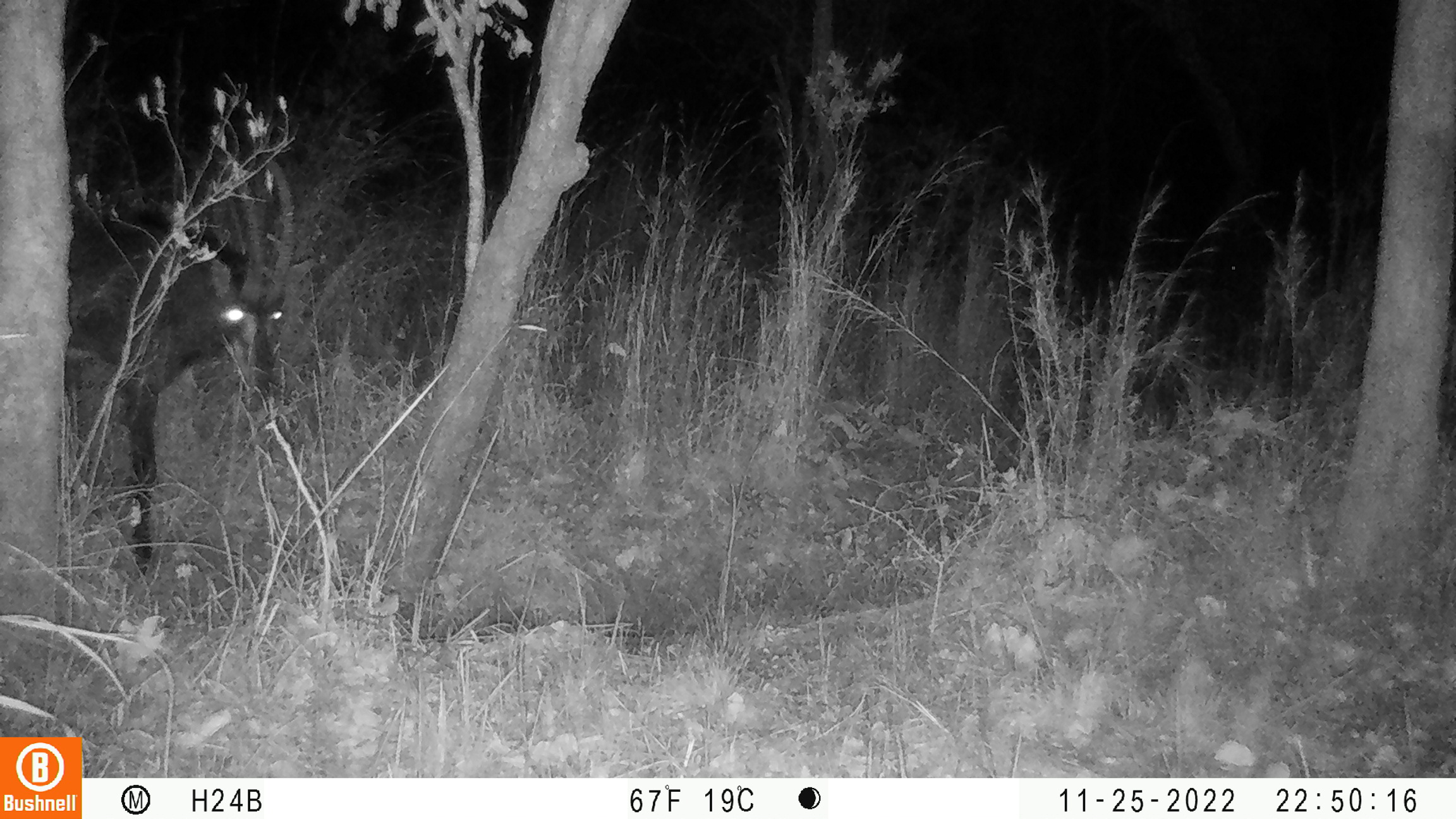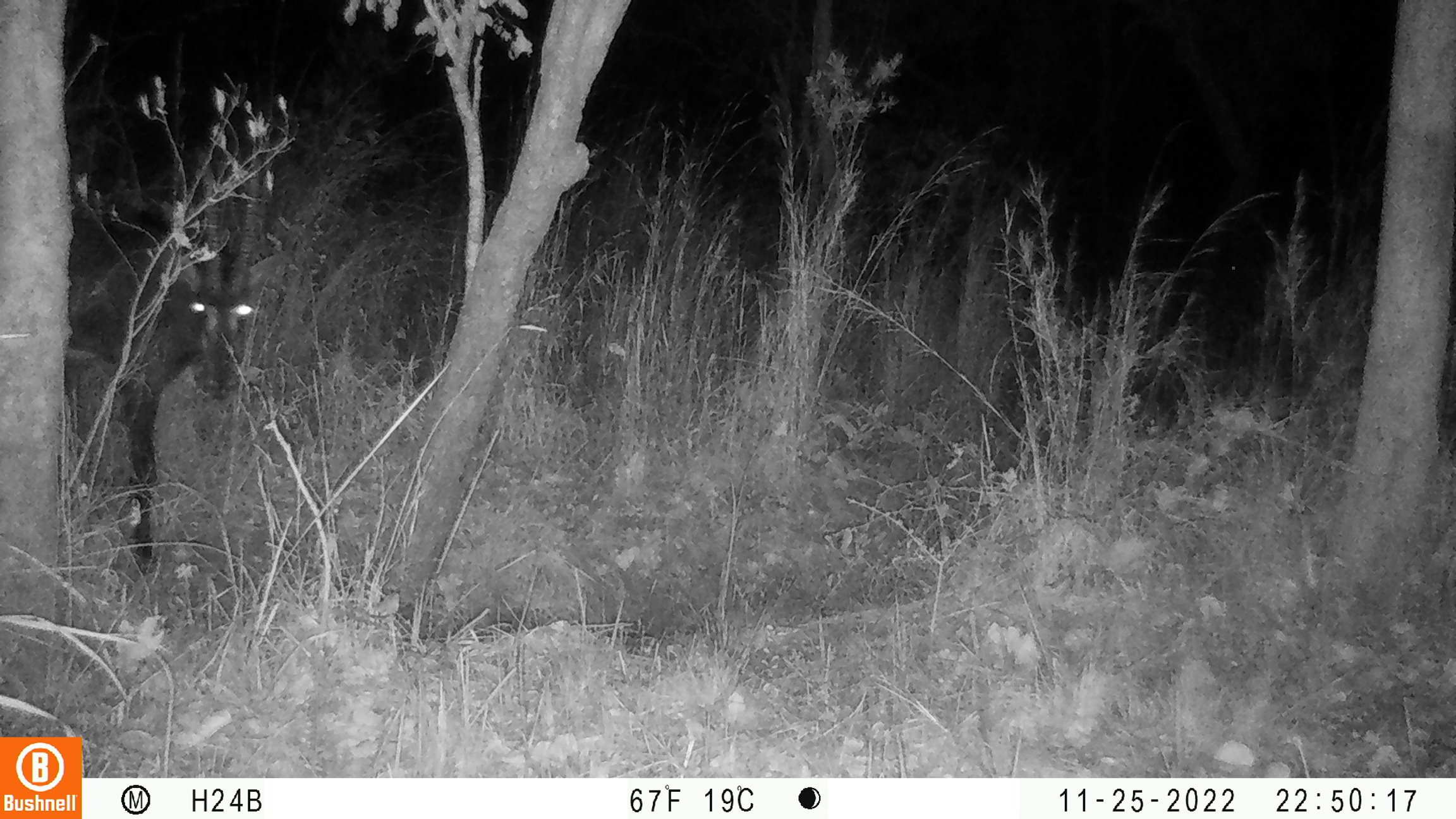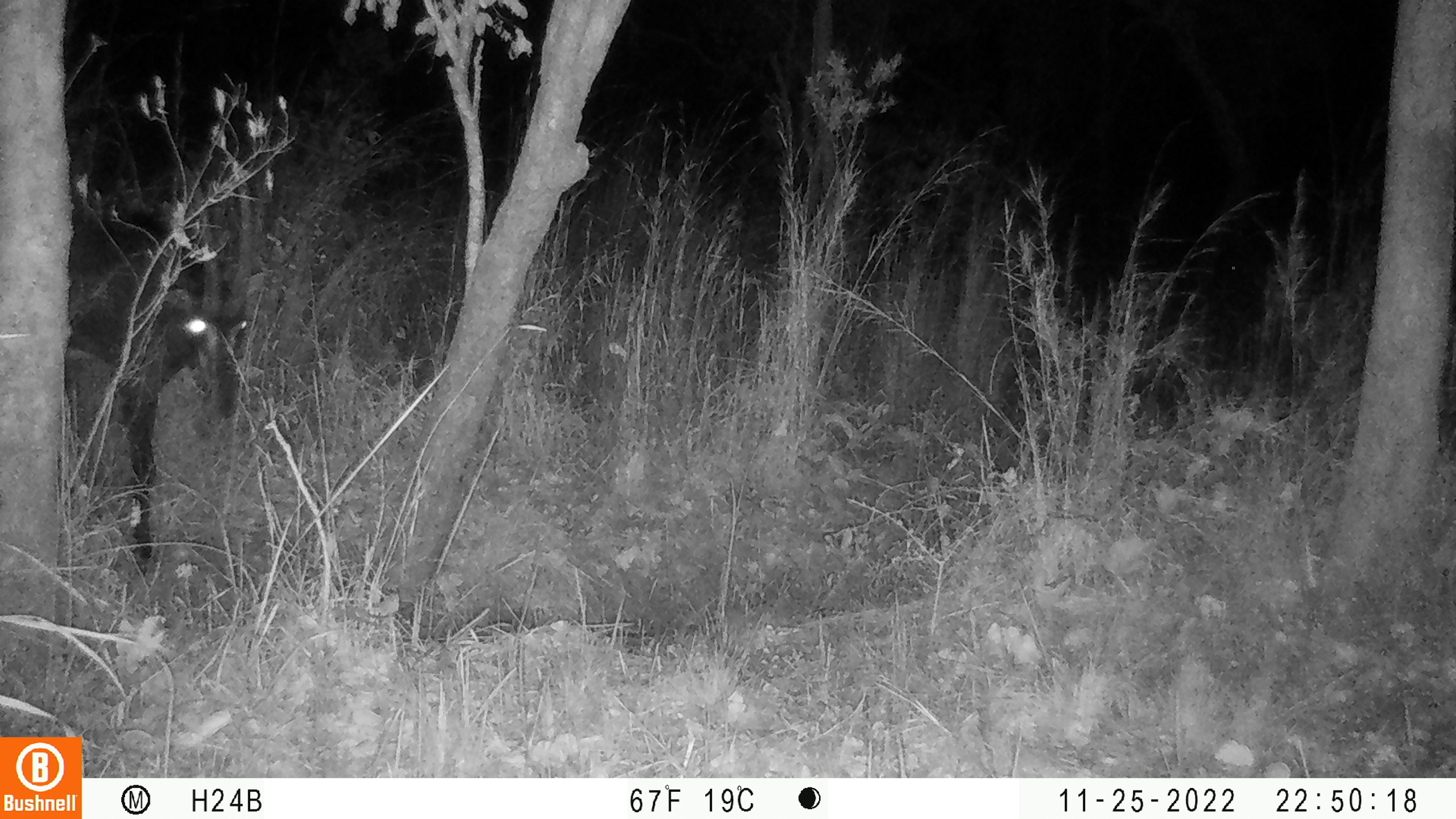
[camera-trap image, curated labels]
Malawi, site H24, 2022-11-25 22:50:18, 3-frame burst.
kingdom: Animalia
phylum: Chordata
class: Mammalia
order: Artiodactyla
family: Bovidae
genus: Hippotragus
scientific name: Hippotragus niger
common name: sable antelope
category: sable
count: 1